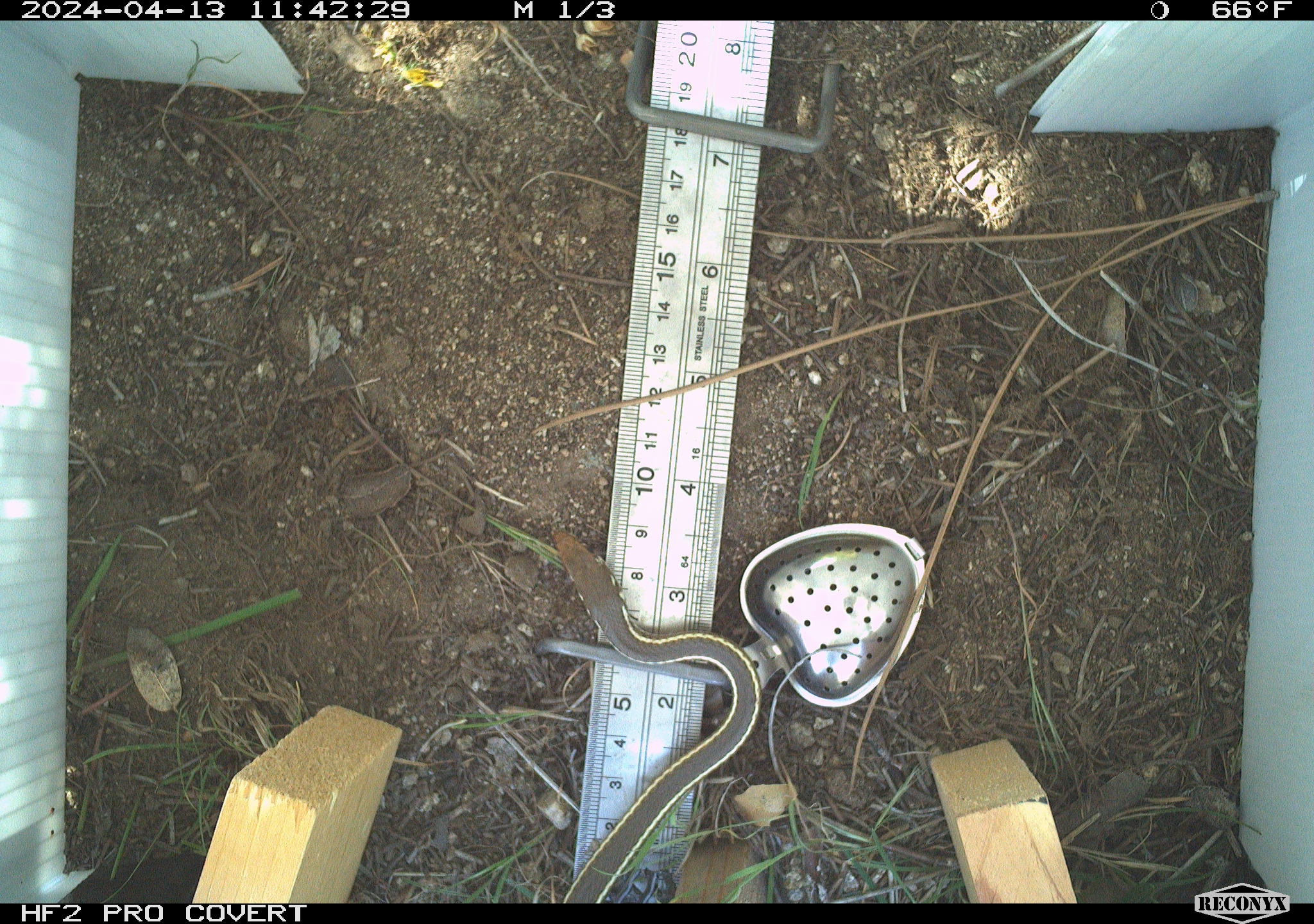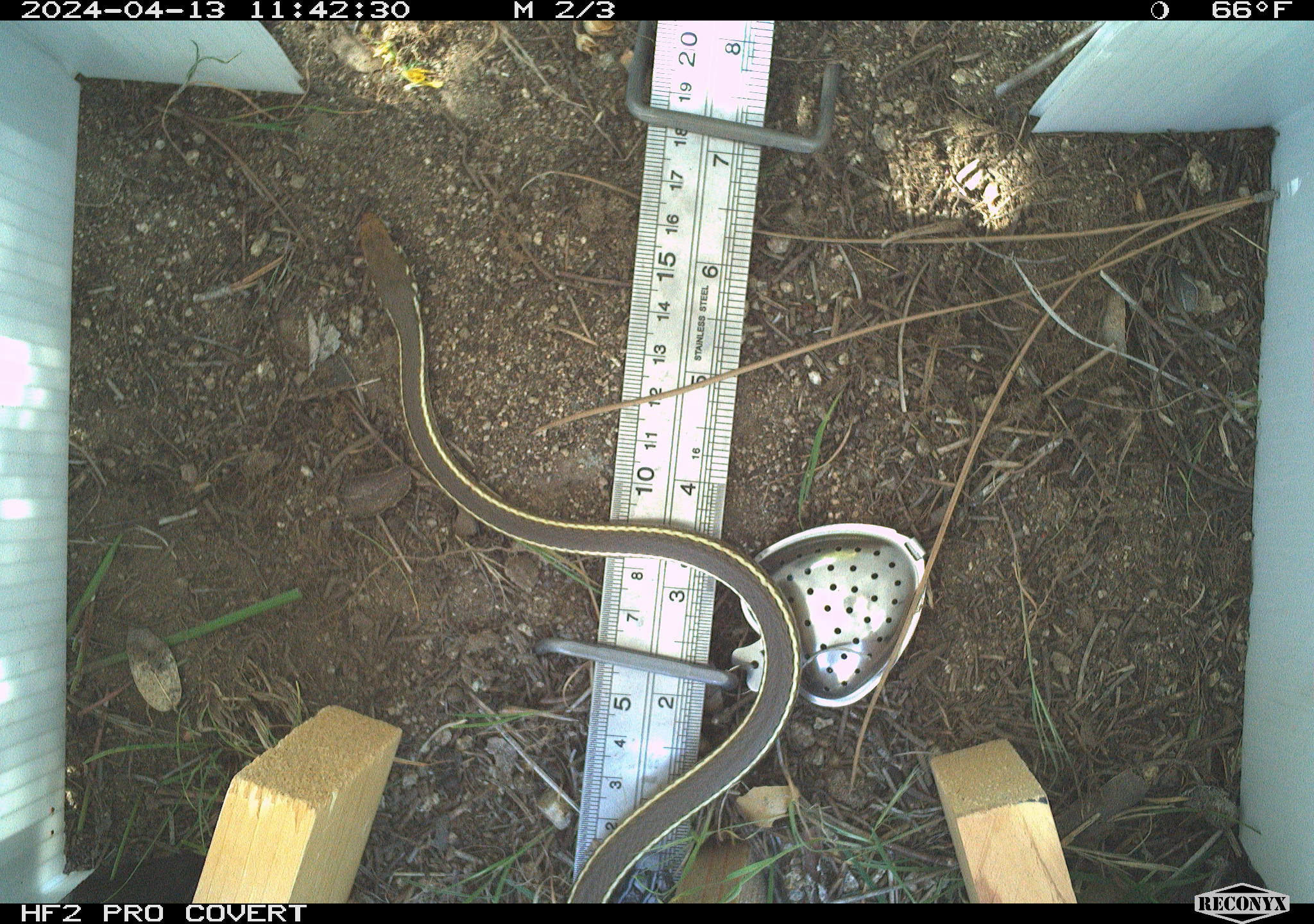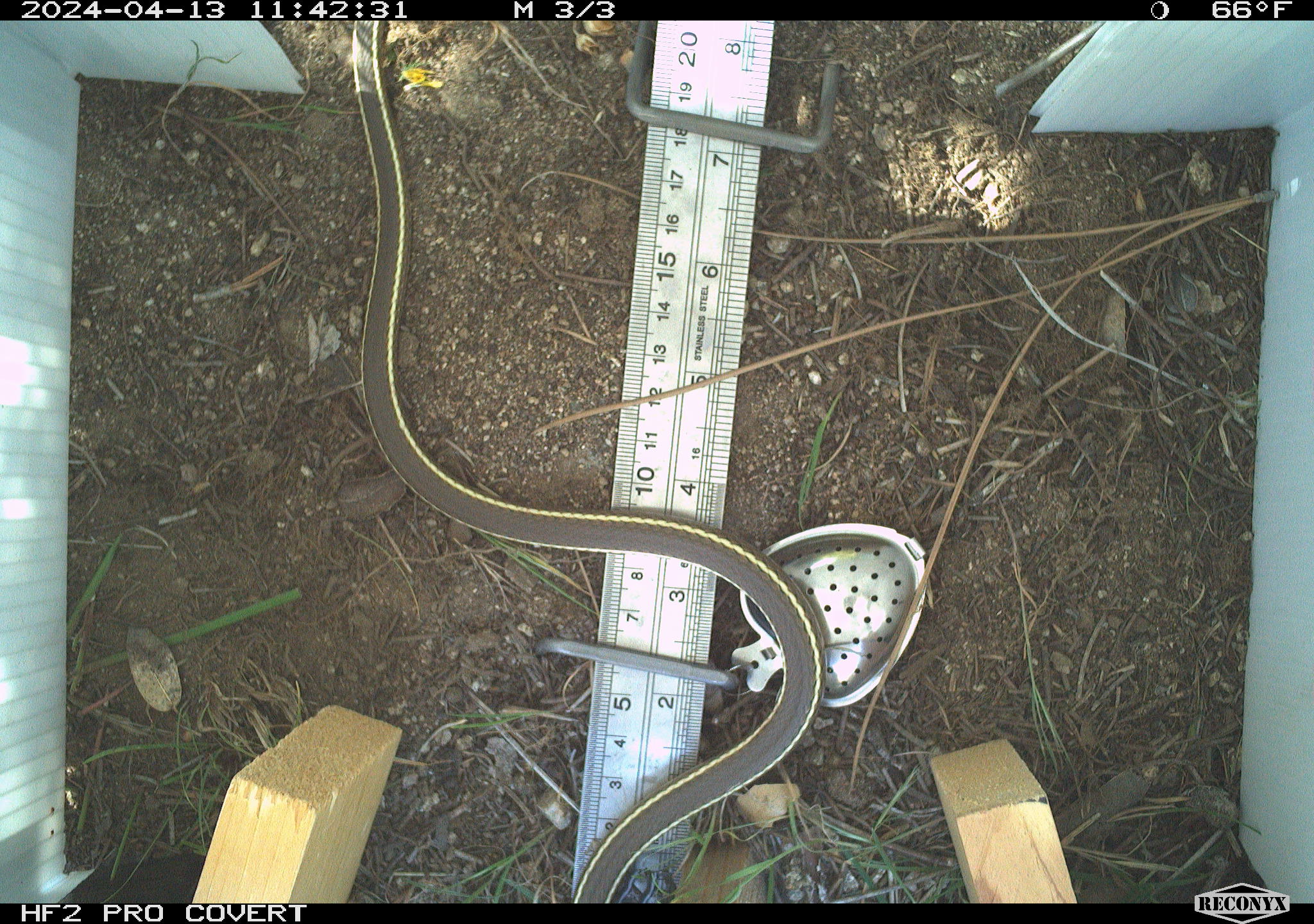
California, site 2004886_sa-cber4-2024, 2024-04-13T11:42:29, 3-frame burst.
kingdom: Animalia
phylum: Chordata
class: Reptilia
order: Squamata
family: Colubridae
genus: Masticophis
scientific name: Masticophis lateralis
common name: striped racer